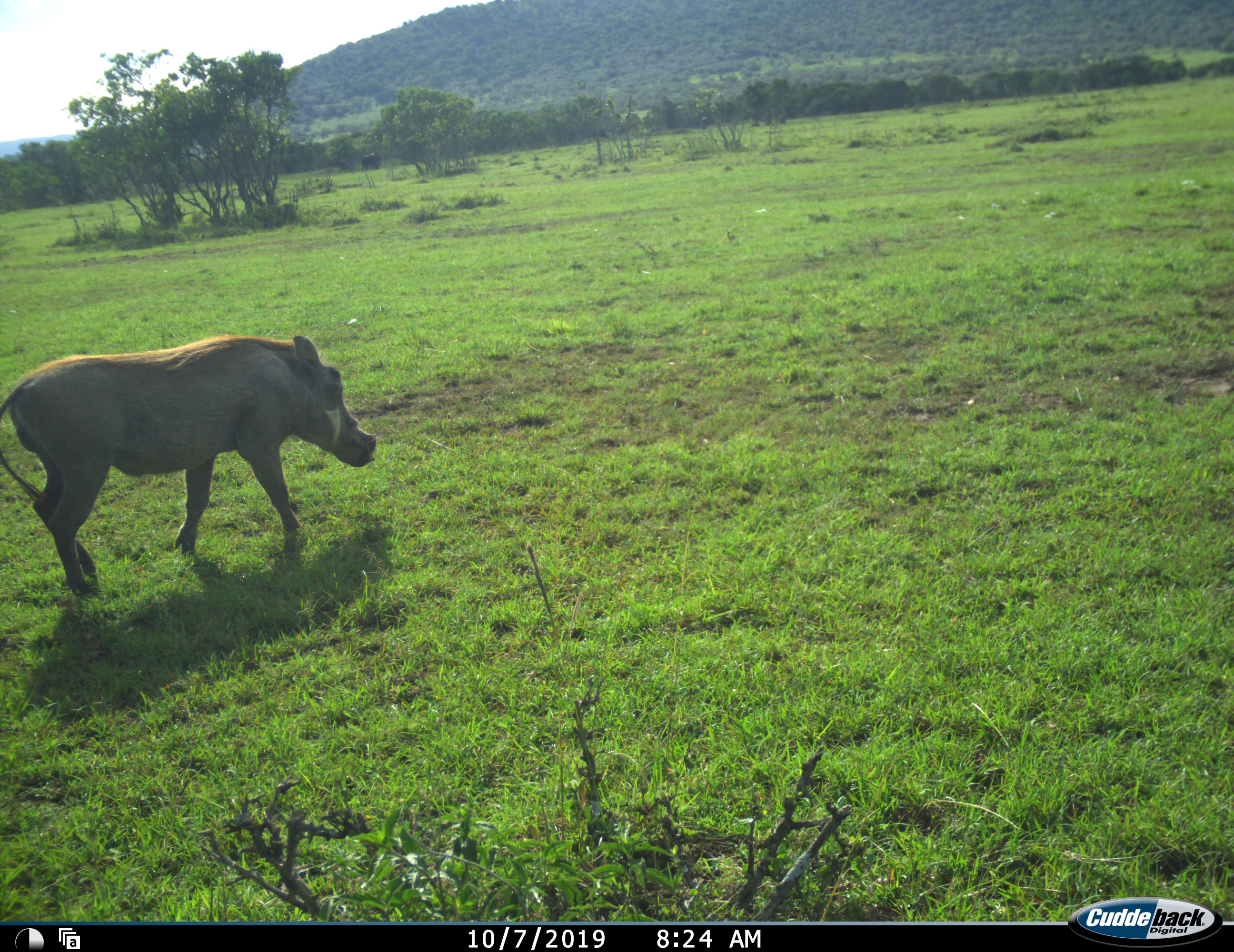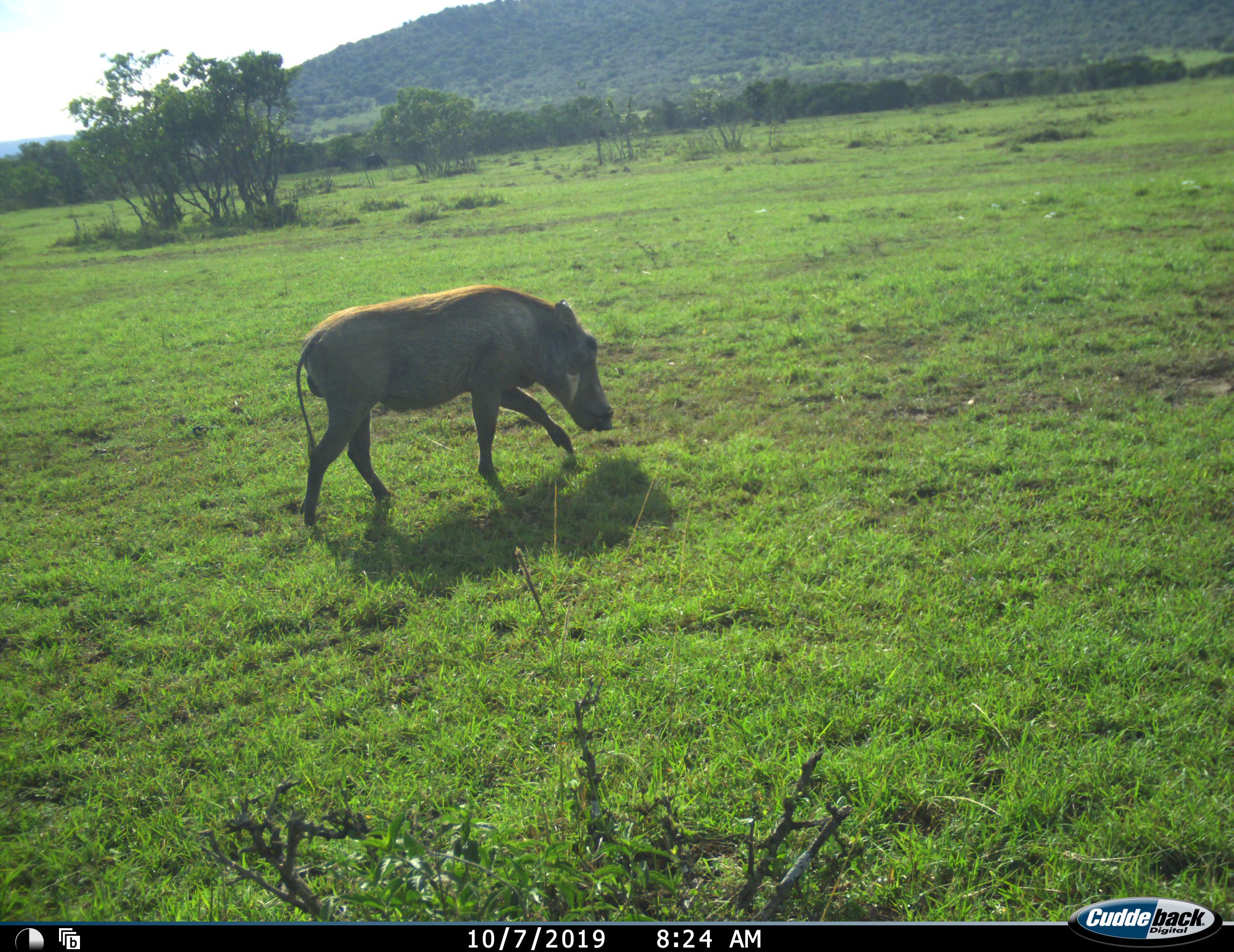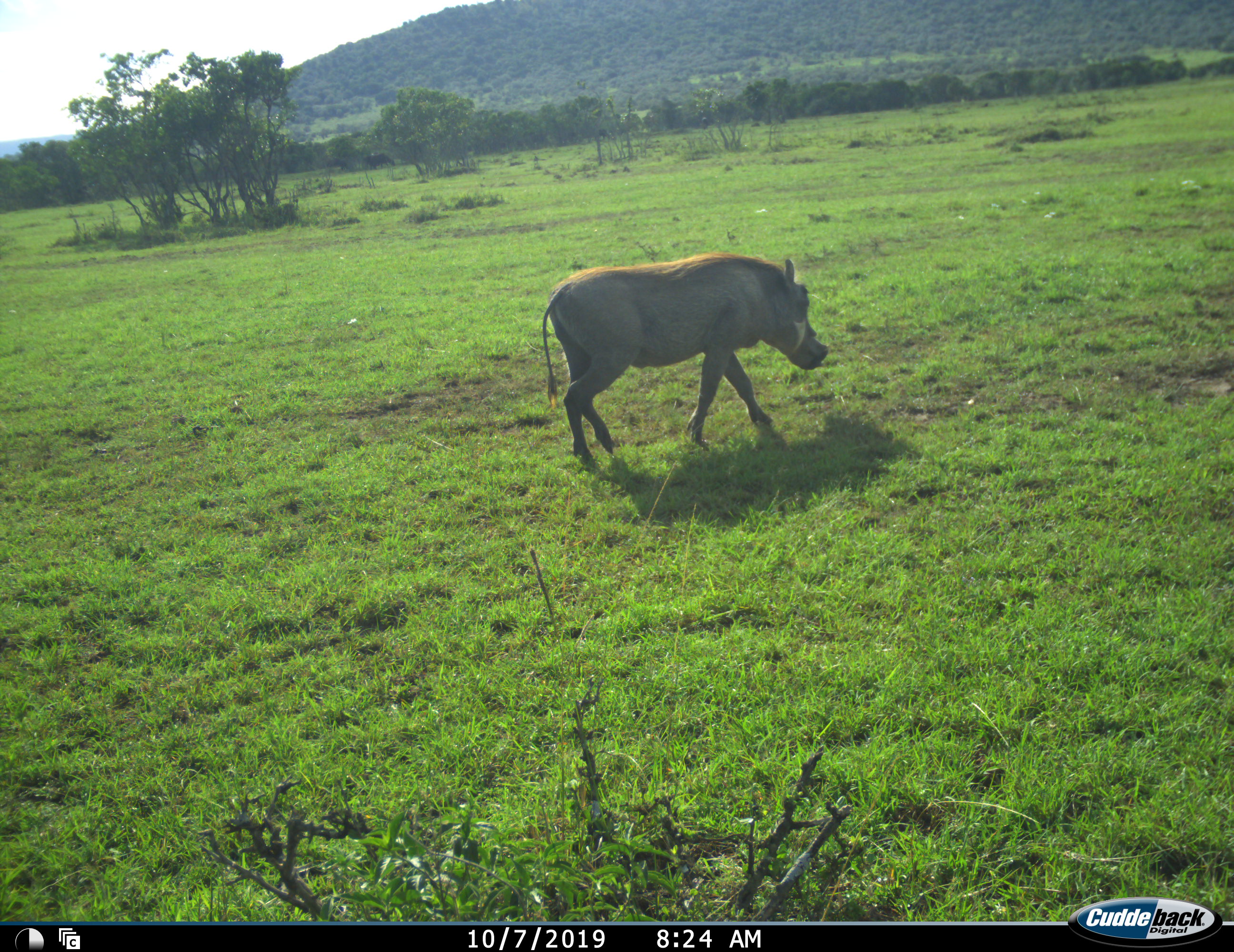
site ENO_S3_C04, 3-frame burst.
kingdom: Animalia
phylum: Chordata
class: Mammalia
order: Artiodactyla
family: Suidae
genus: Phacochoerus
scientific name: Phacochoerus africanus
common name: warthog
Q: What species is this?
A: Warthog (Phacochoerus africanus).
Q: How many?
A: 1.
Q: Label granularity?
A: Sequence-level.